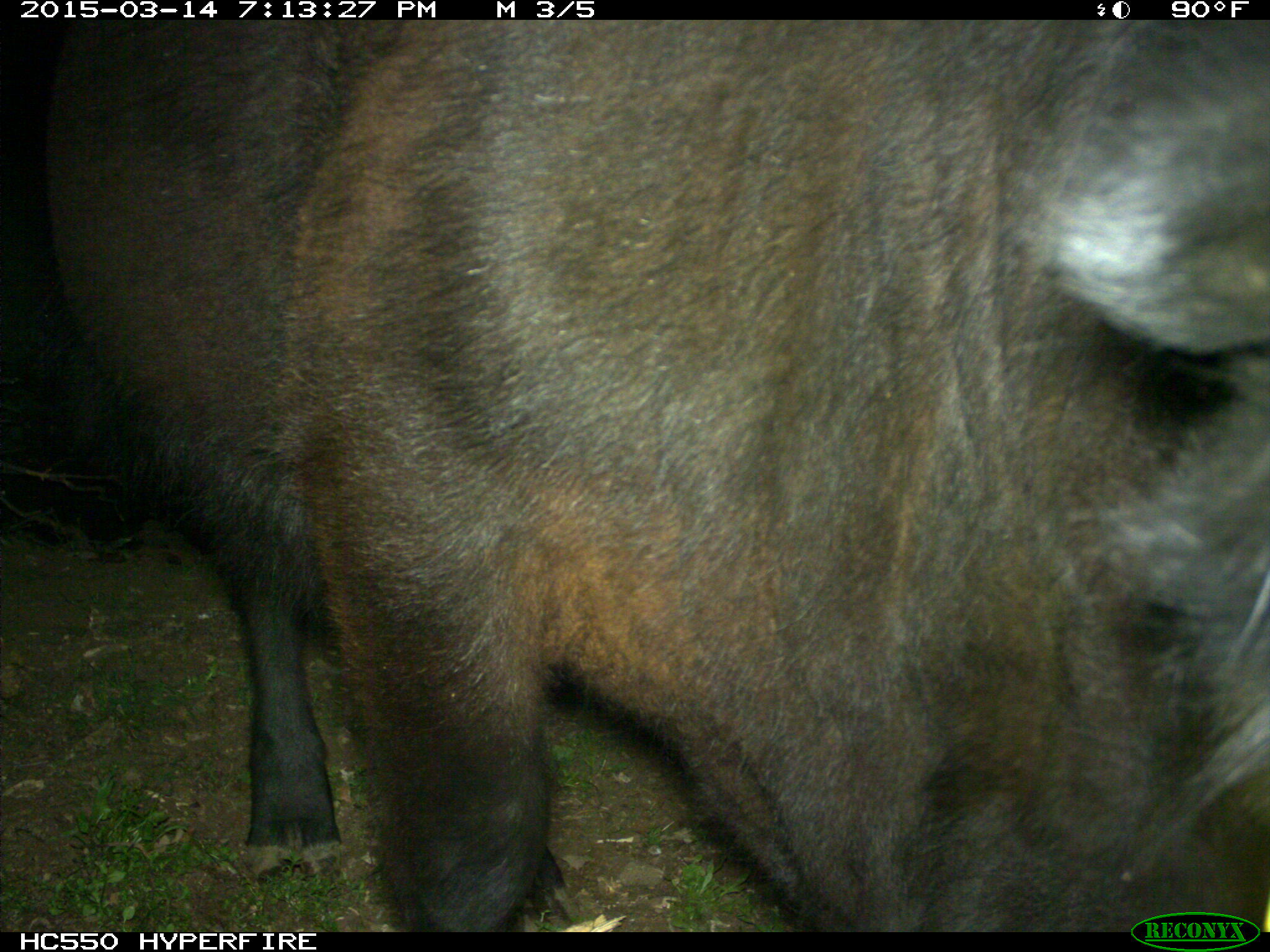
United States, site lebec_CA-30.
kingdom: Animalia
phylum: Chordata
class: Mammalia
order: Artiodactyla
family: Bovidae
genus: Bos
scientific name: Bos taurus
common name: domestic cow